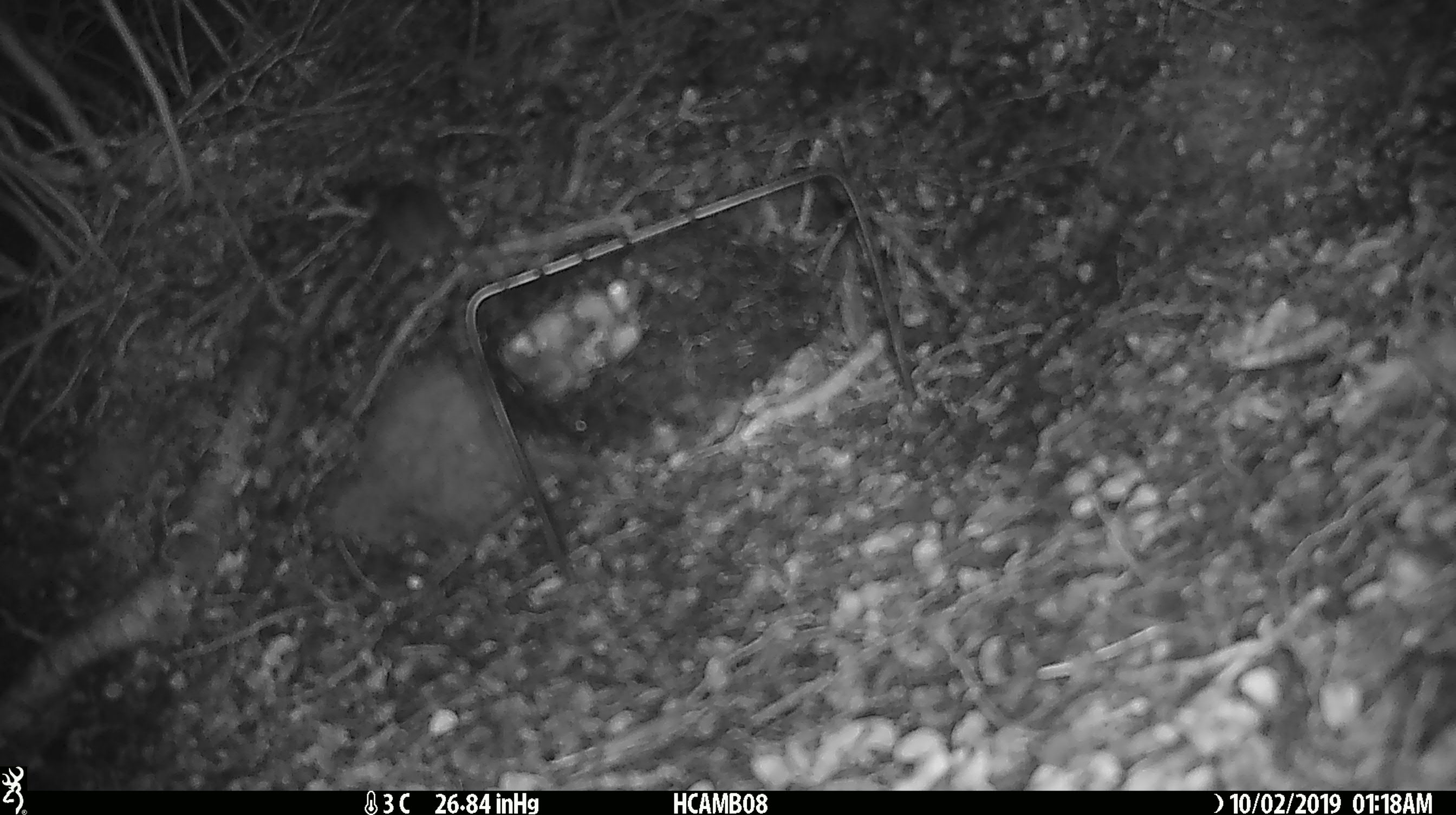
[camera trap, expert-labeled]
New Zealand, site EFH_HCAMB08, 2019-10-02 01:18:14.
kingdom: Animalia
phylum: Chordata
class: Mammalia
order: Rodentia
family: Muridae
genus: Mus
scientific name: Mus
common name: mouse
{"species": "mouse (Mus)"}